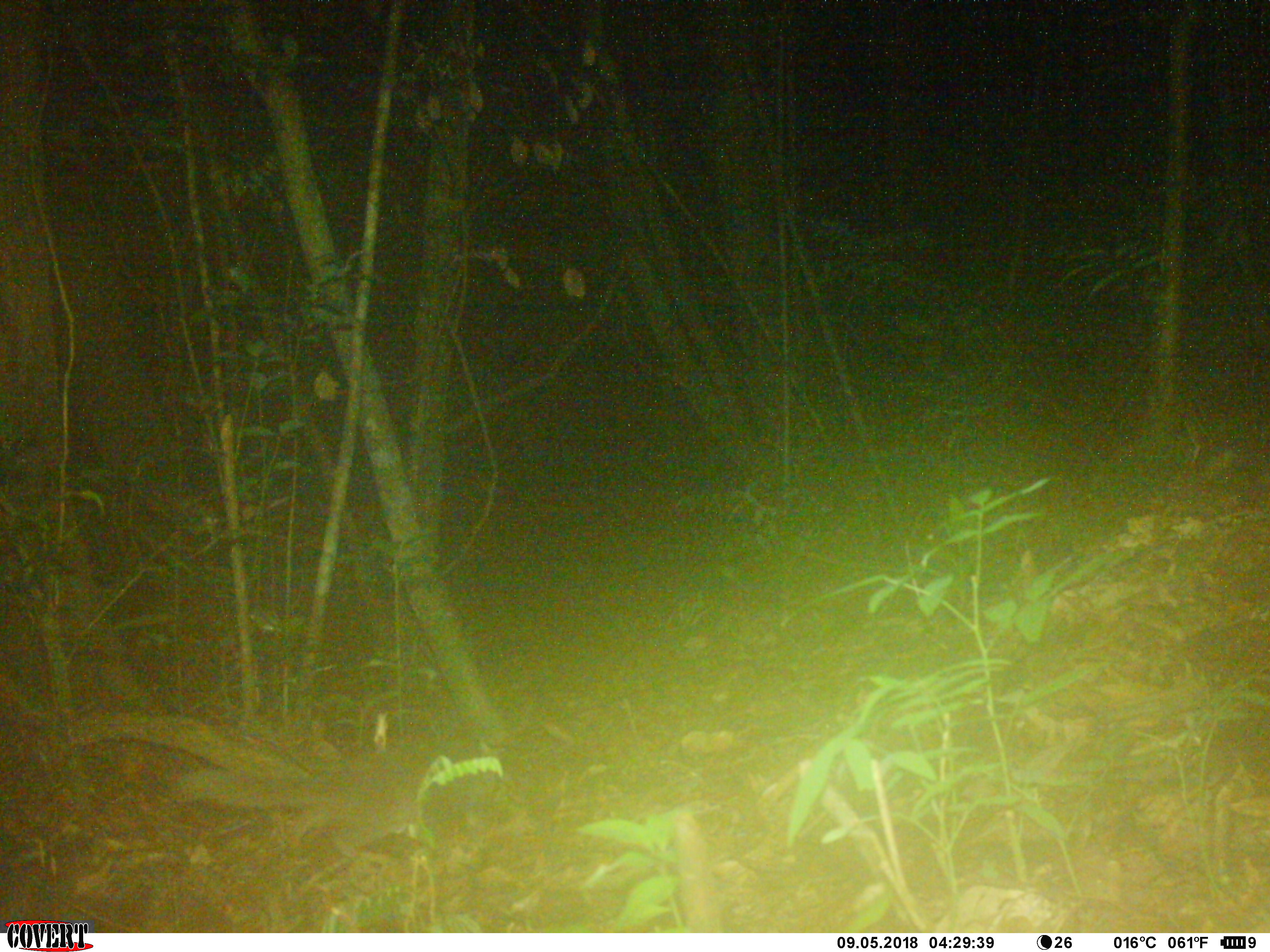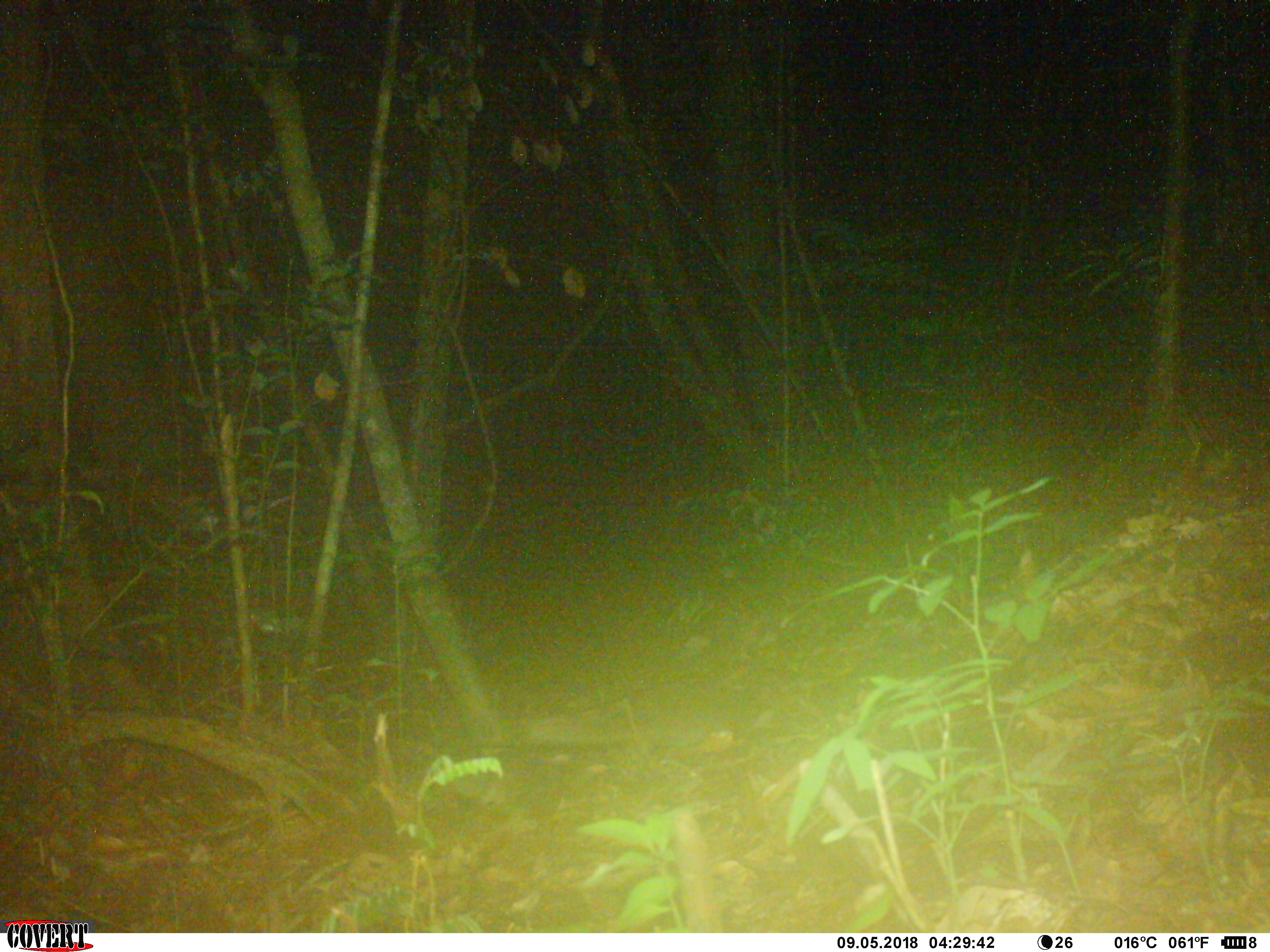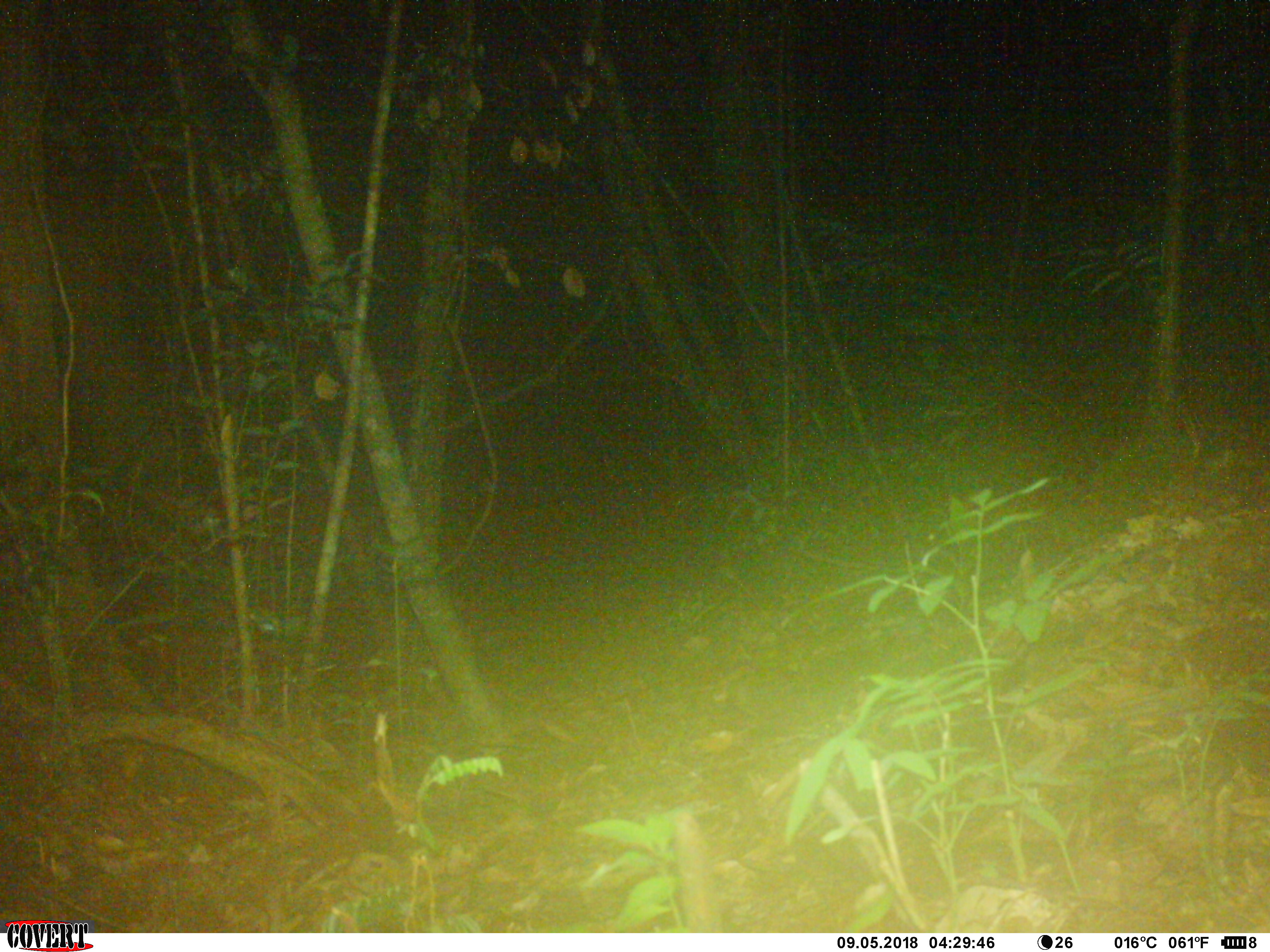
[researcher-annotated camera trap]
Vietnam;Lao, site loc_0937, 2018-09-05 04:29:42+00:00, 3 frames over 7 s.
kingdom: Animalia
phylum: Chordata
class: Mammalia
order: Carnivora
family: Mustelidae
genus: Melogale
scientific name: Melogale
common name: ferret badger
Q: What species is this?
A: Ferret badger (Melogale).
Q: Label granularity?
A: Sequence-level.